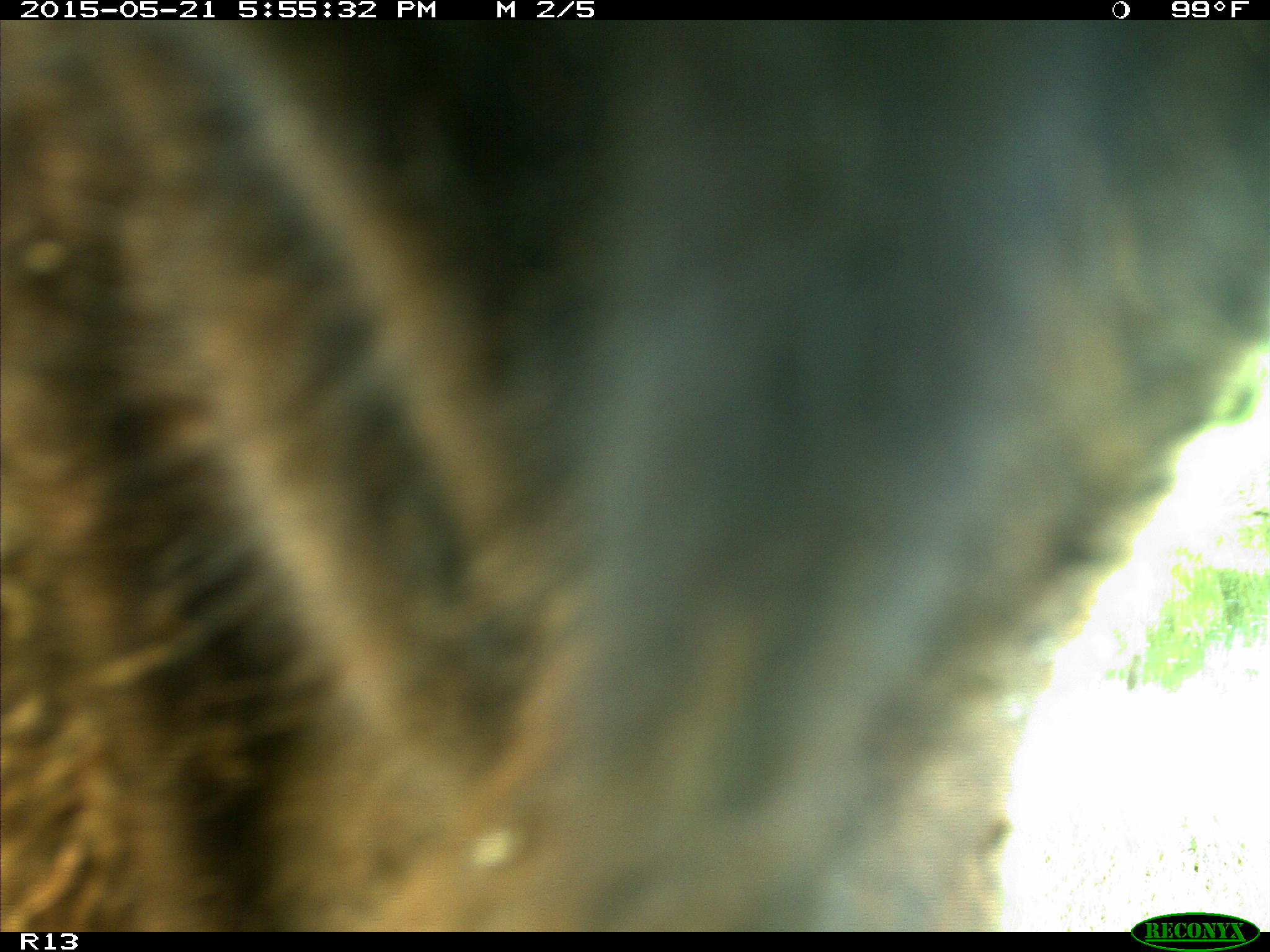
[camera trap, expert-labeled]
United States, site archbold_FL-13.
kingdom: Animalia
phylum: Chordata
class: Mammalia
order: Artiodactyla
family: Bovidae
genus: Bos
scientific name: Bos taurus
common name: domestic cow